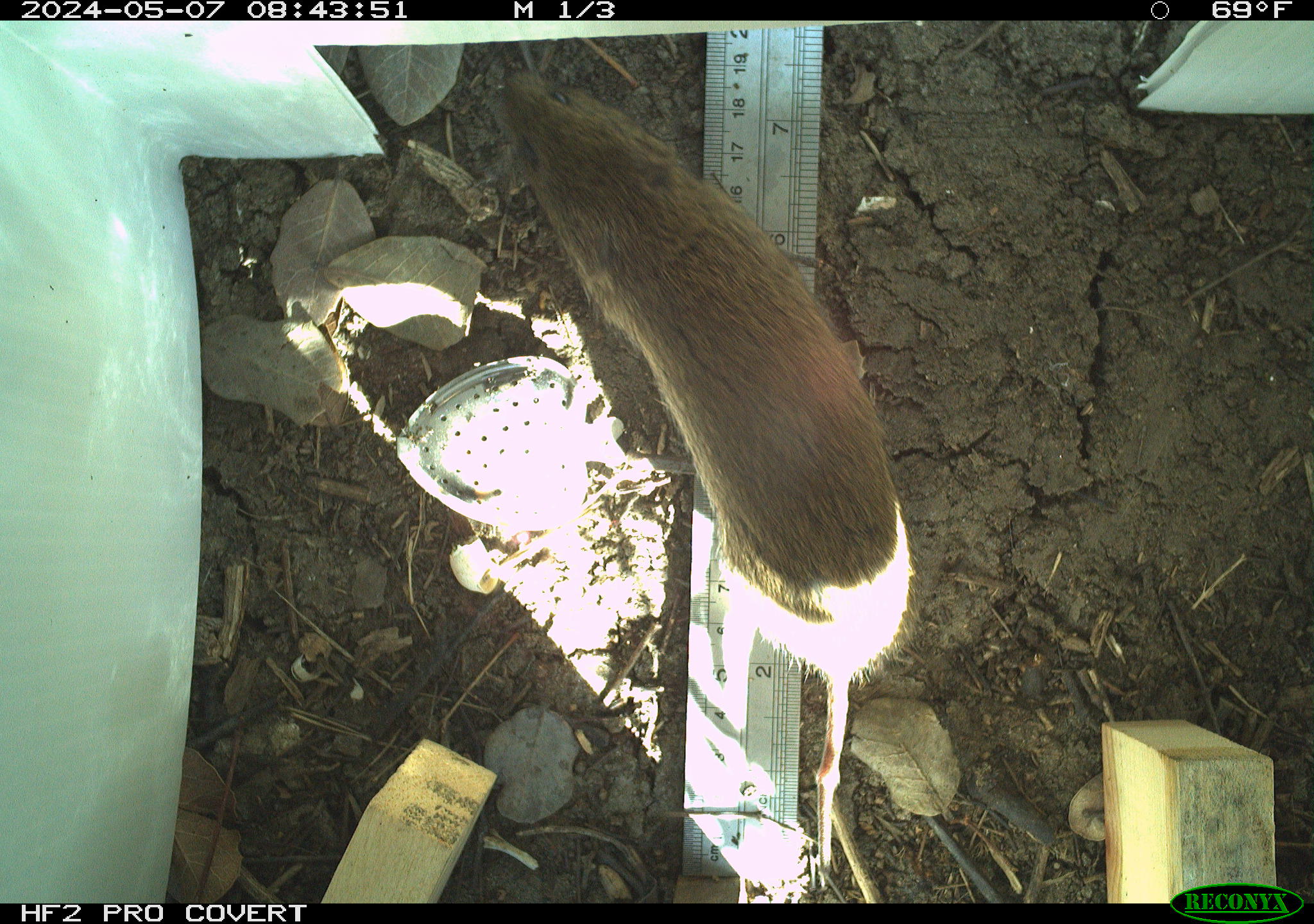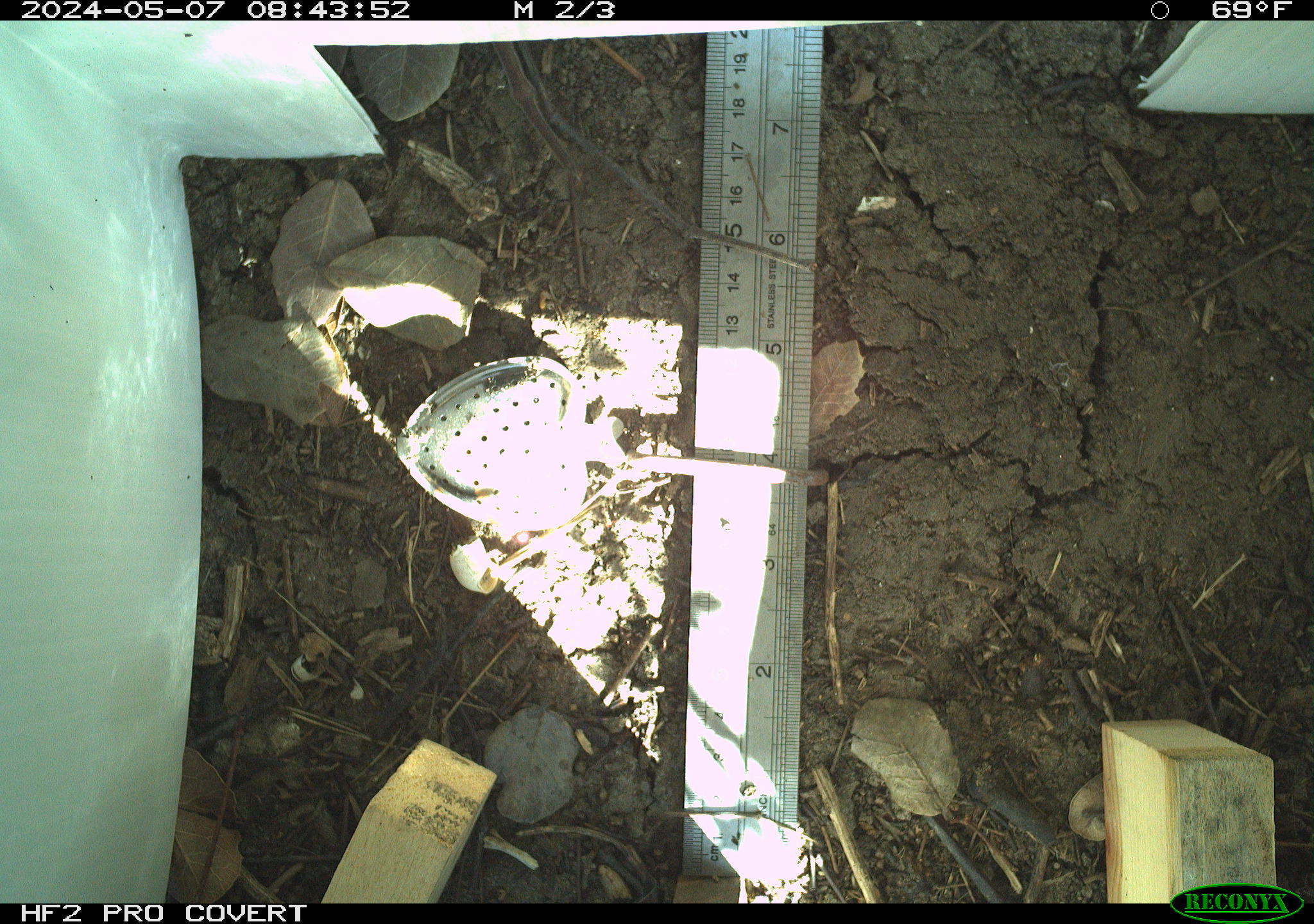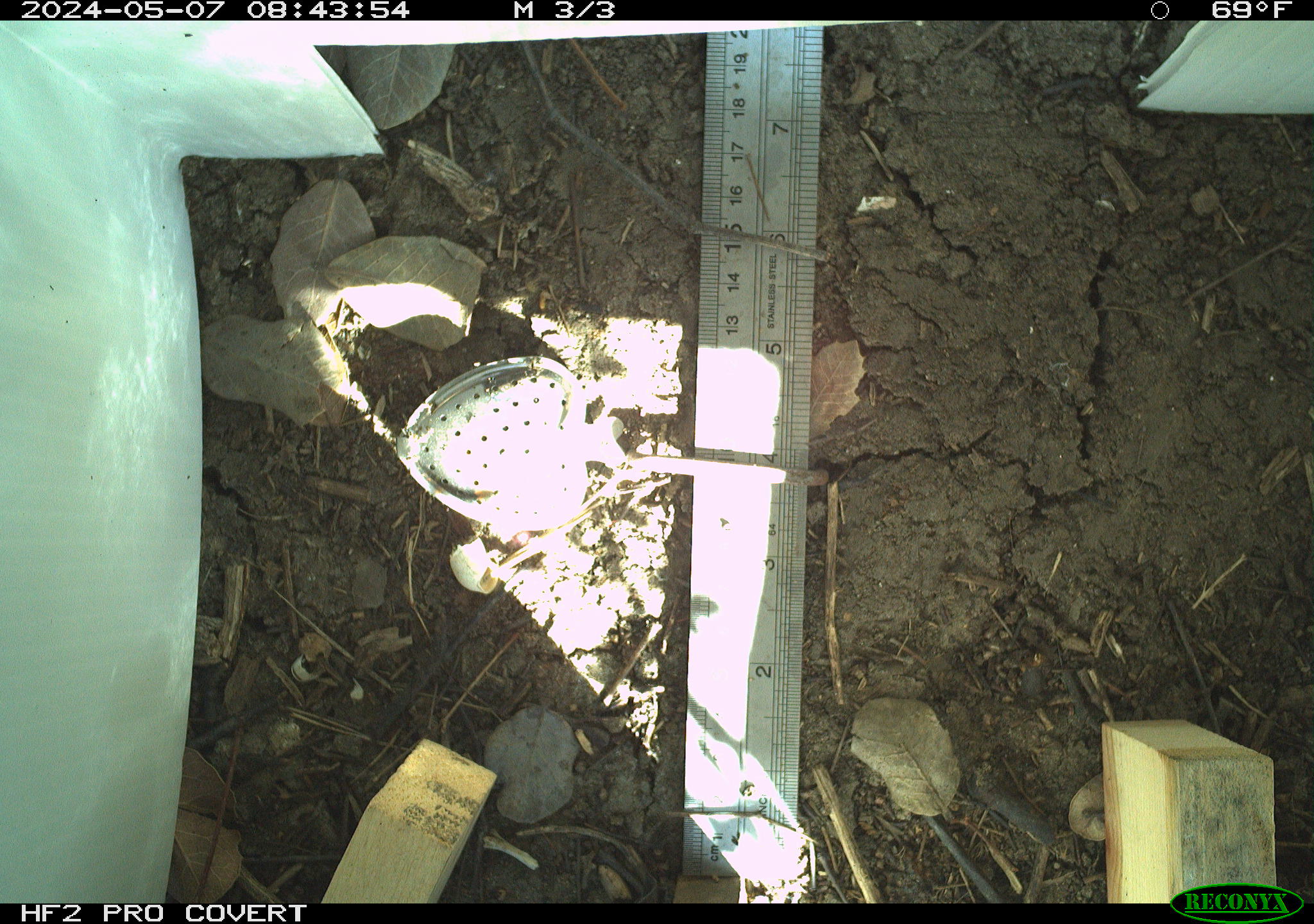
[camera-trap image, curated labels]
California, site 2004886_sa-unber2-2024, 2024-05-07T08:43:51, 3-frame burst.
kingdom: Animalia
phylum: Chordata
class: Mammalia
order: Rodentia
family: Cricetidae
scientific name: Arvicolinae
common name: voles, lemmings, and muskrats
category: arvicolinae subfamily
Arvicolinae subfamily (voles, lemmings, and muskrats) (Arvicolinae).